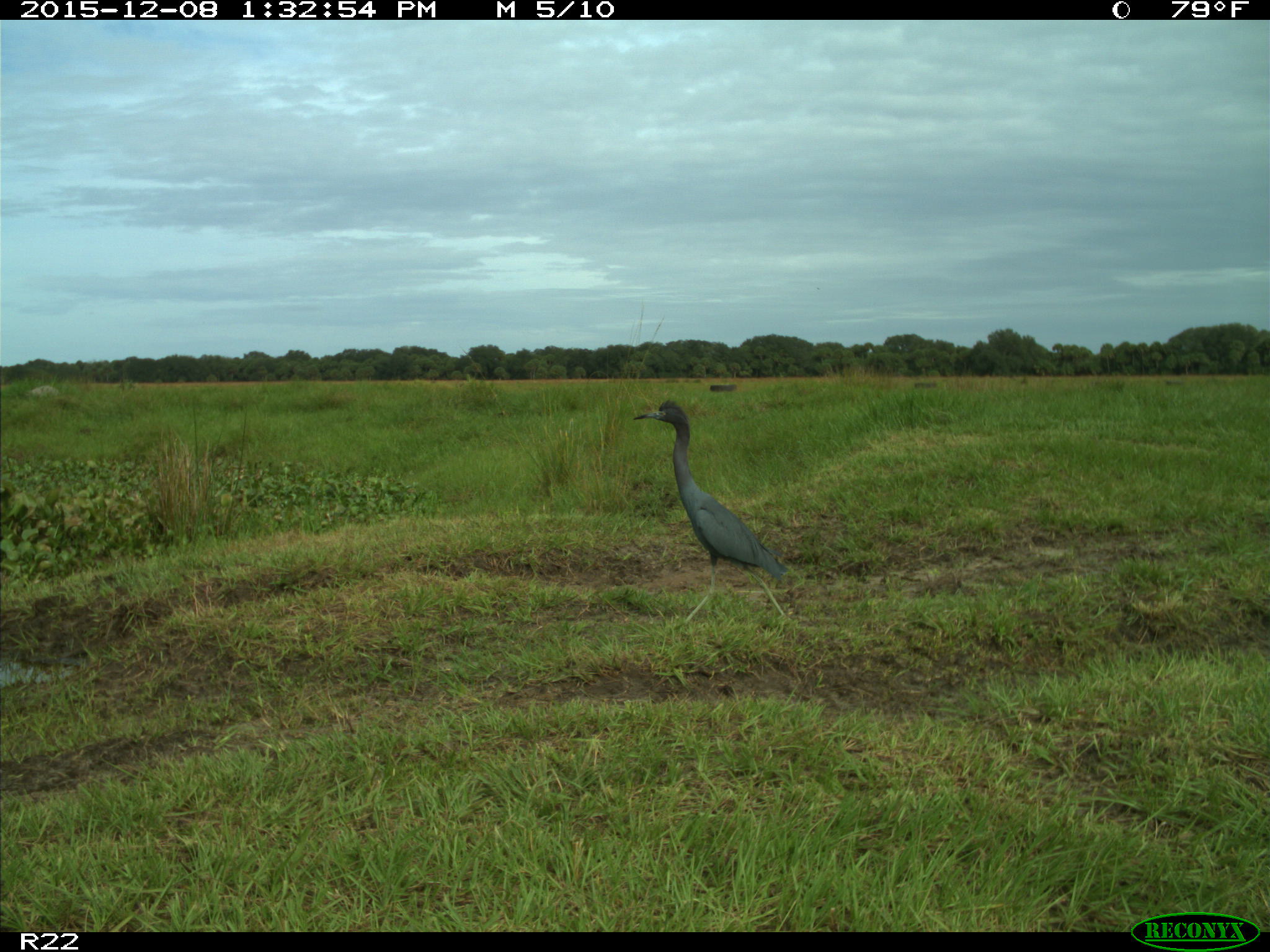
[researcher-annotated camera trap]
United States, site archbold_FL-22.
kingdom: Animalia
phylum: Chordata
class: Aves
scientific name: Aves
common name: birds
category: unidentified bird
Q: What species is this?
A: Unidentified bird (birds) (Aves).